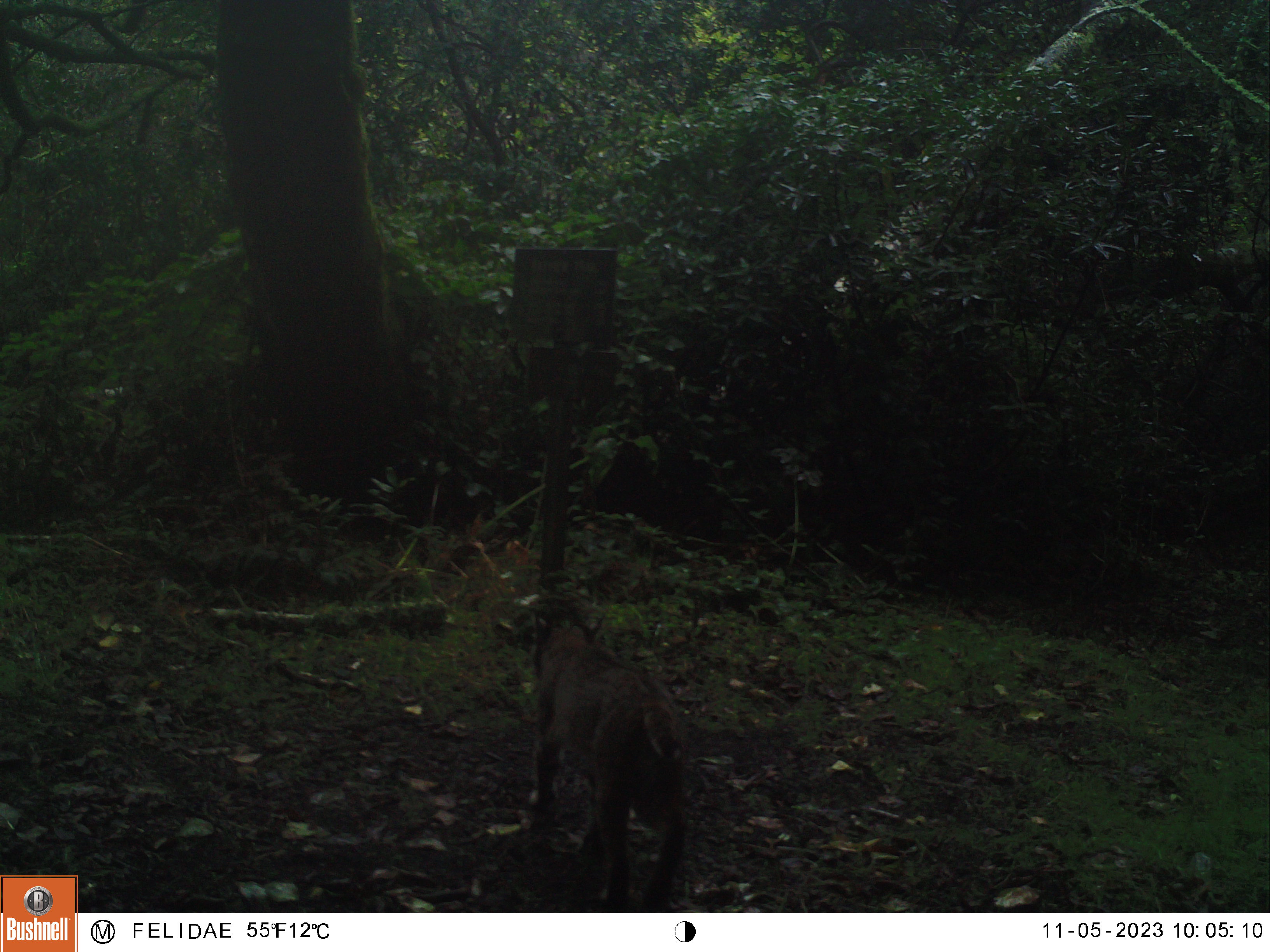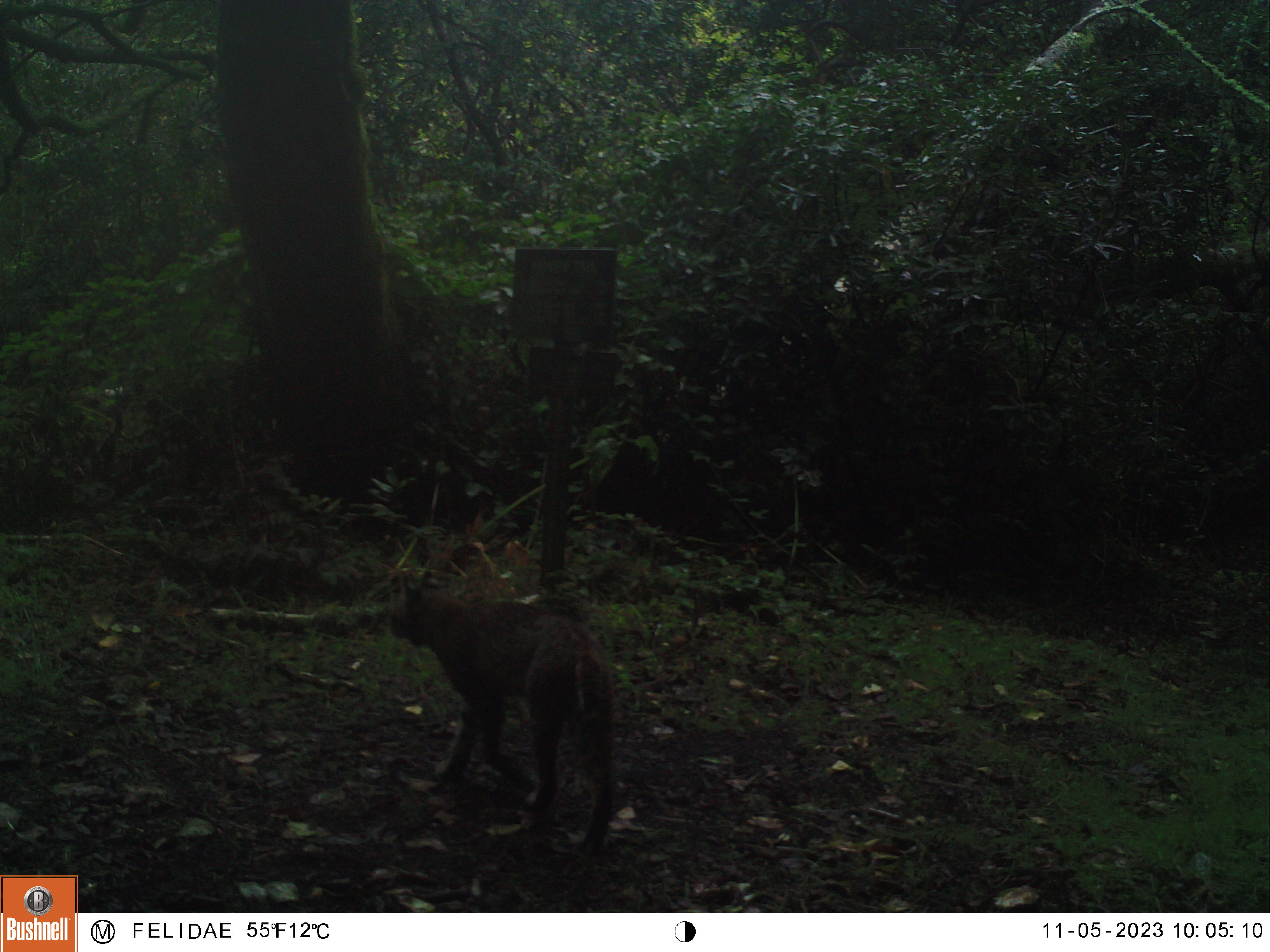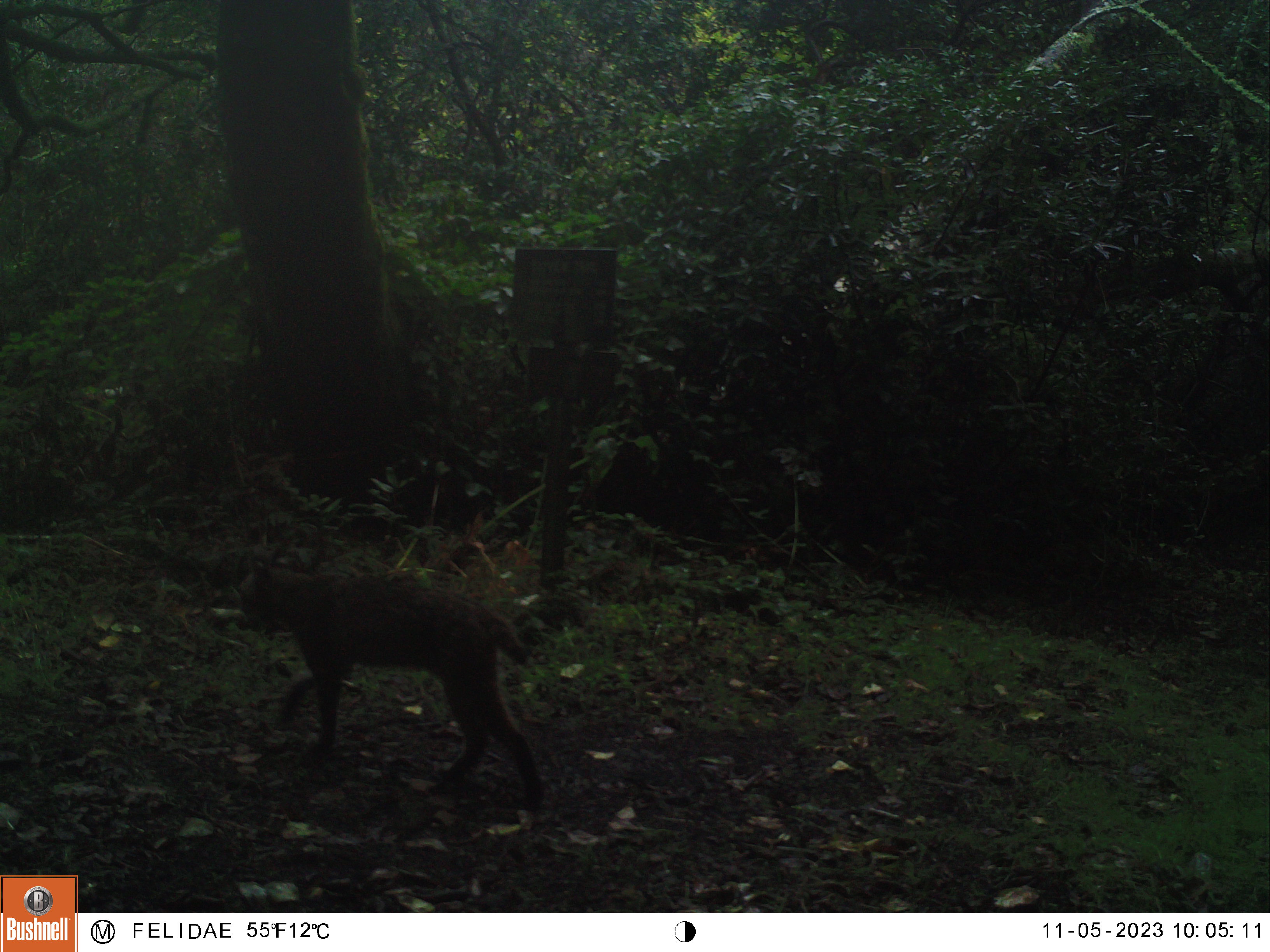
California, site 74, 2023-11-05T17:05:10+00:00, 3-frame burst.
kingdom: Animalia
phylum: Chordata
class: Mammalia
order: Carnivora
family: Felidae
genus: Lynx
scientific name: Lynx rufus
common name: bobcat